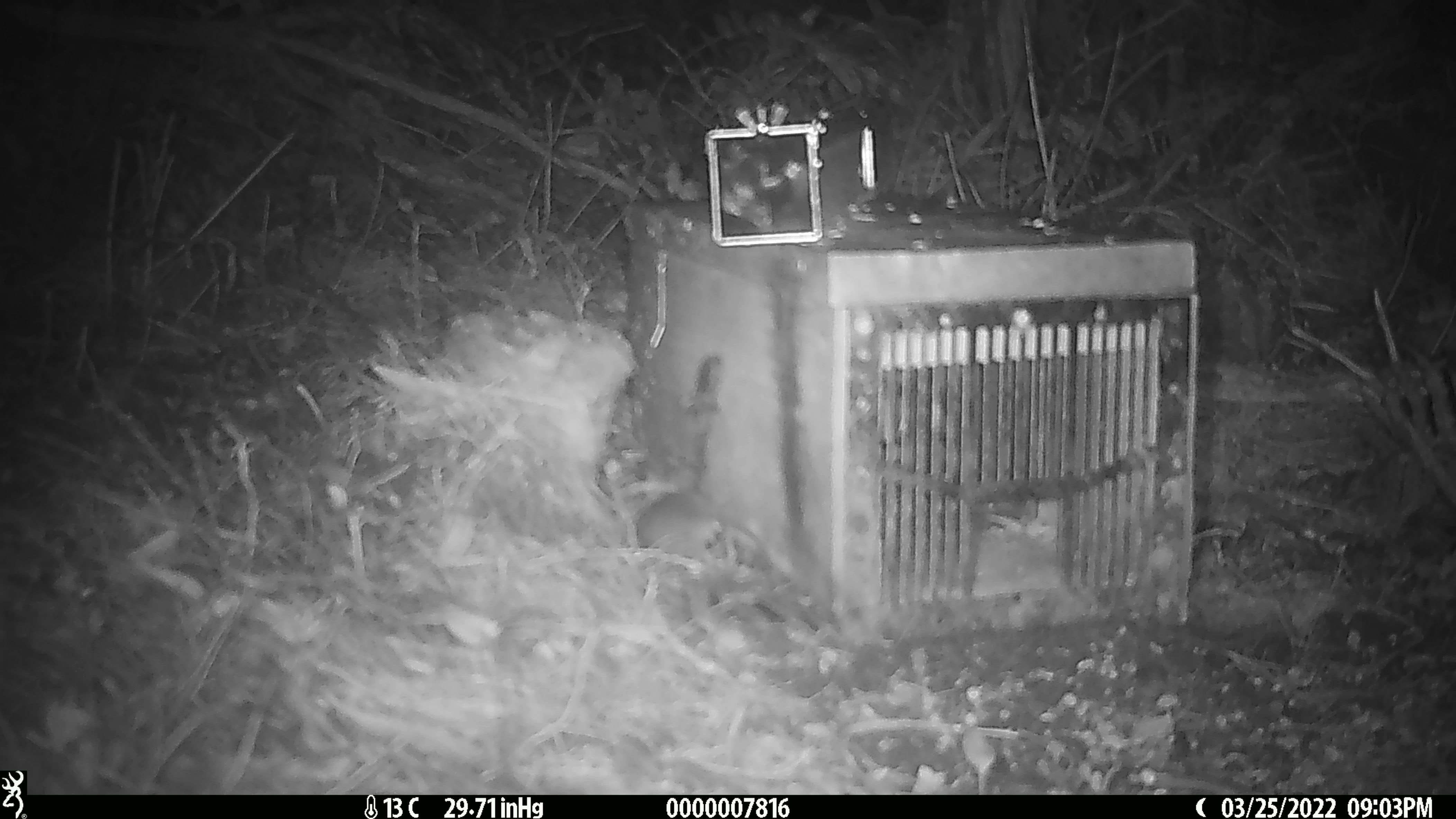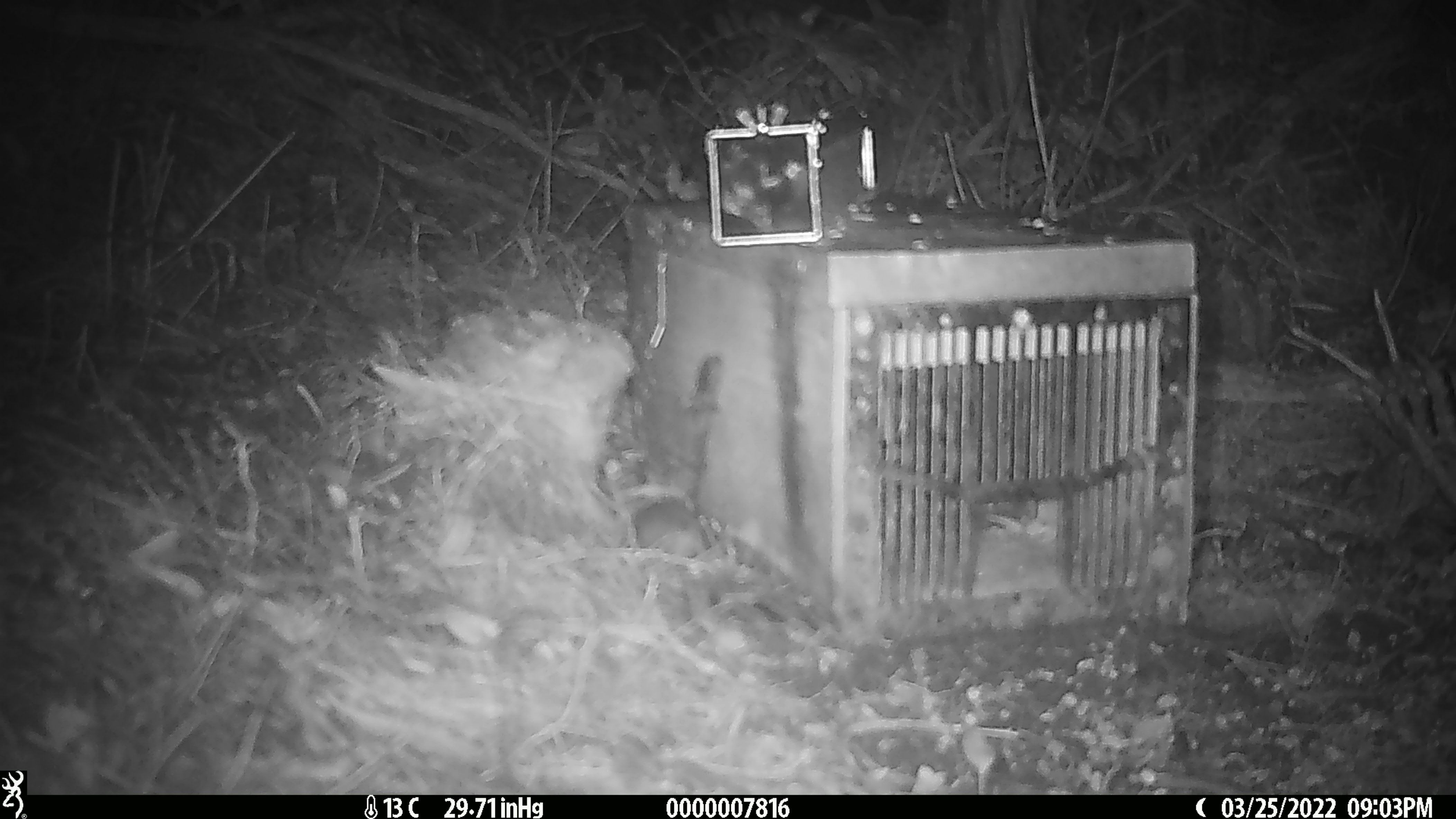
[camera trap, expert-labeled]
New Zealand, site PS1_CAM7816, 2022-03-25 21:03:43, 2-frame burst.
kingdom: Animalia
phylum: Chordata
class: Mammalia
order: Rodentia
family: Muridae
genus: Mus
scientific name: Mus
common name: mouse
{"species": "mouse (Mus)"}